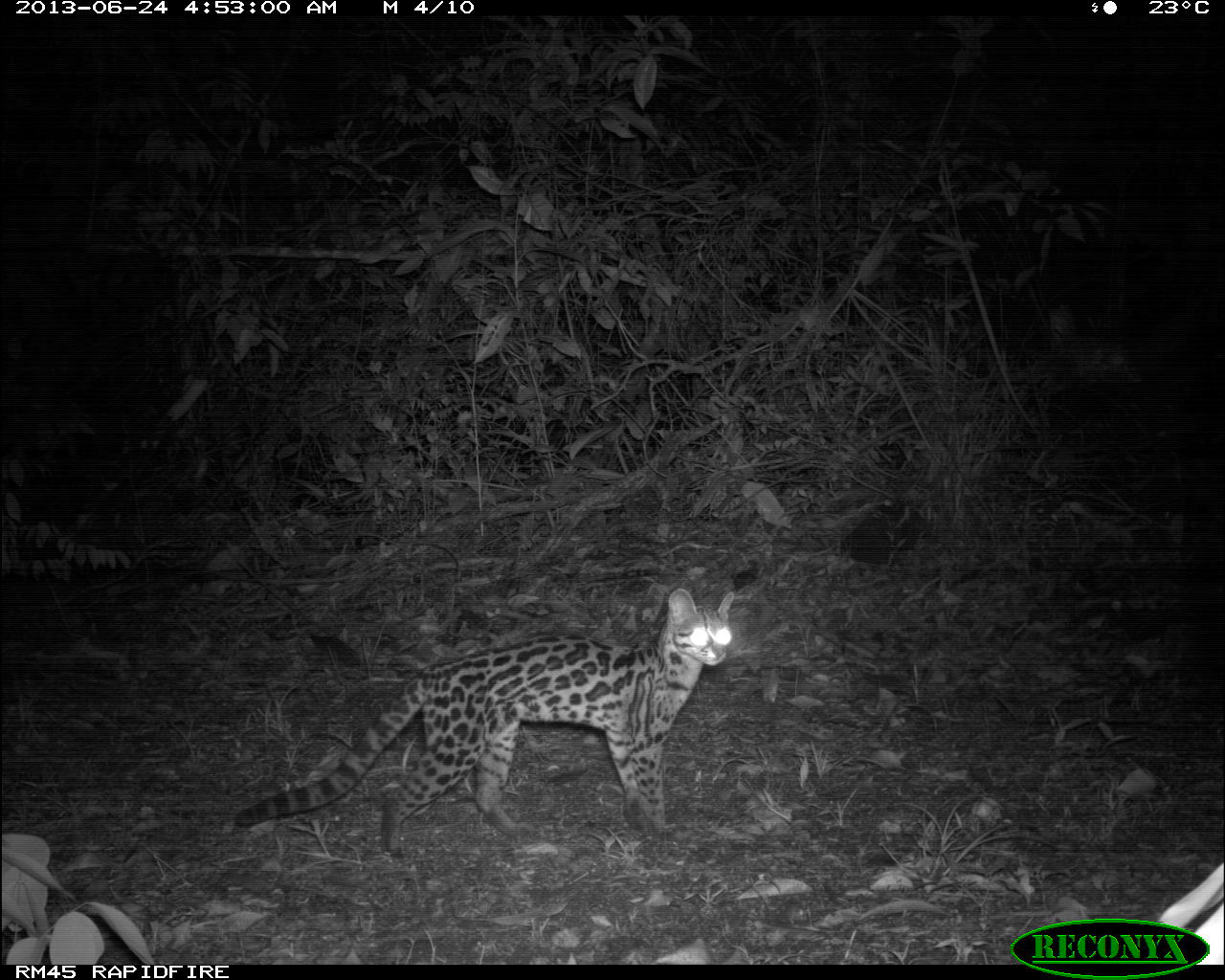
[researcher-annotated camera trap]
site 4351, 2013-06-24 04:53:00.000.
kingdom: Animalia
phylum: Chordata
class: Mammalia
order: Carnivora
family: Felidae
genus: Leopardus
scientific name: Leopardus wiedii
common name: margay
Leopardus wiedii (margay), count 1.